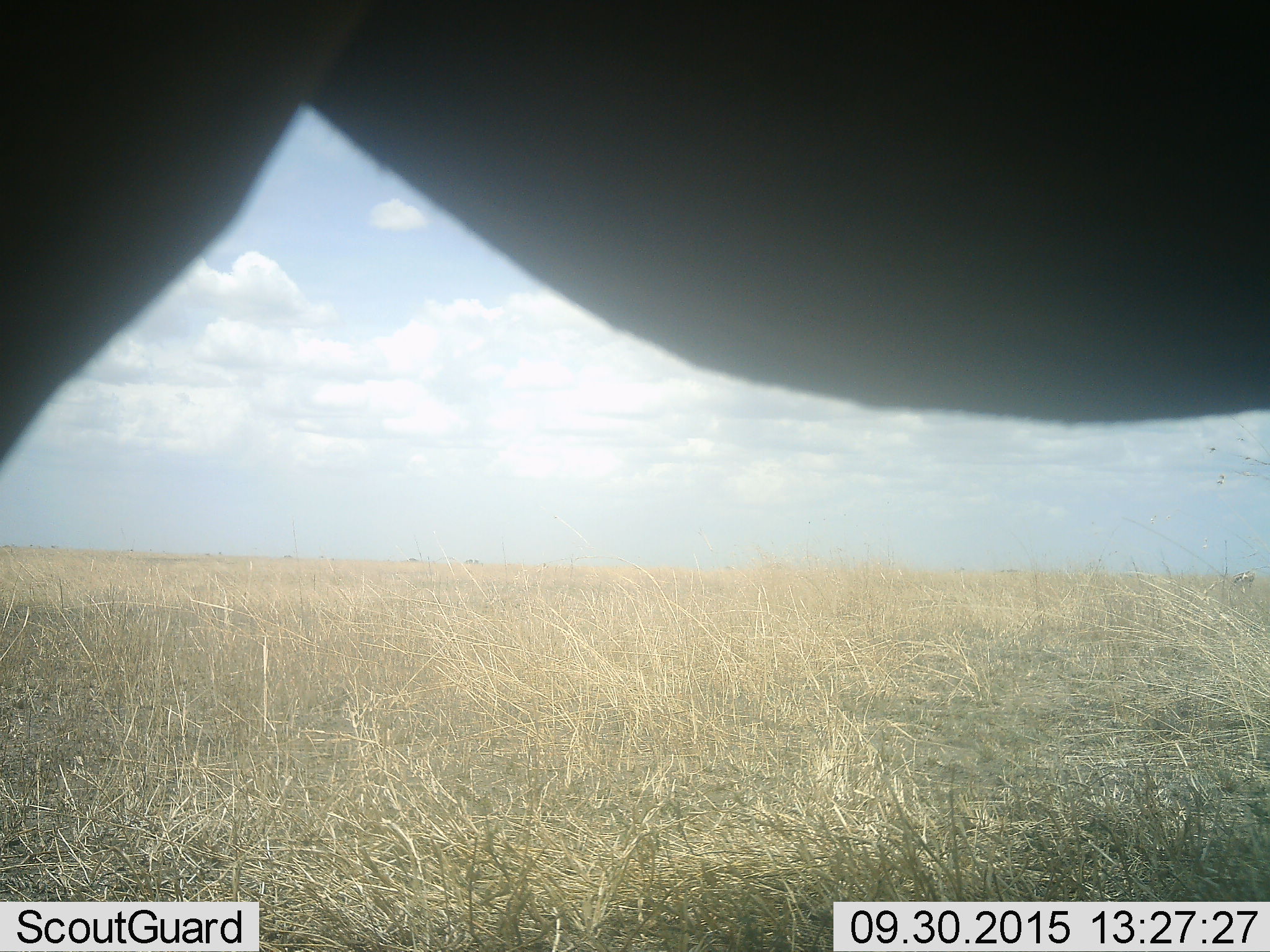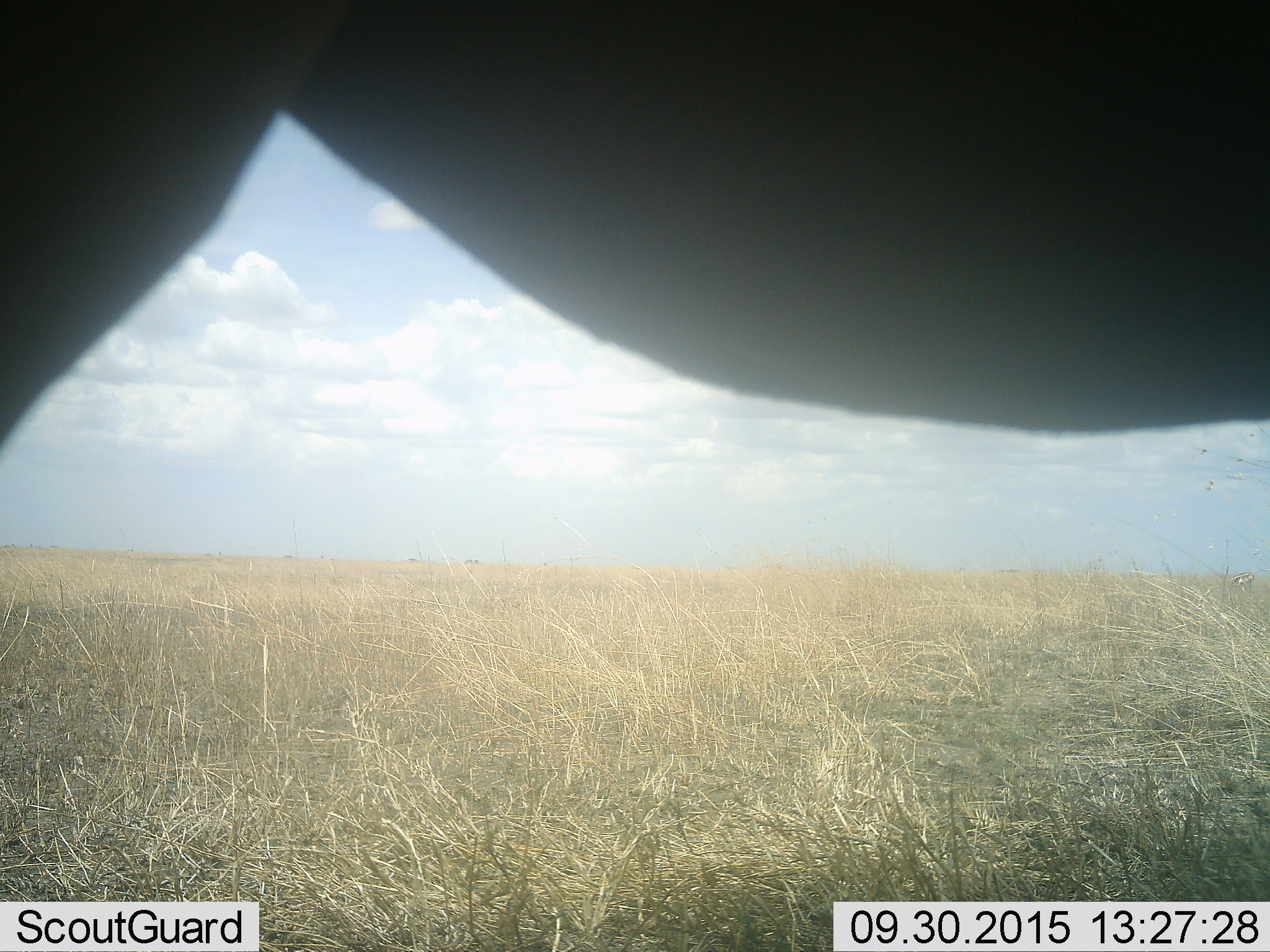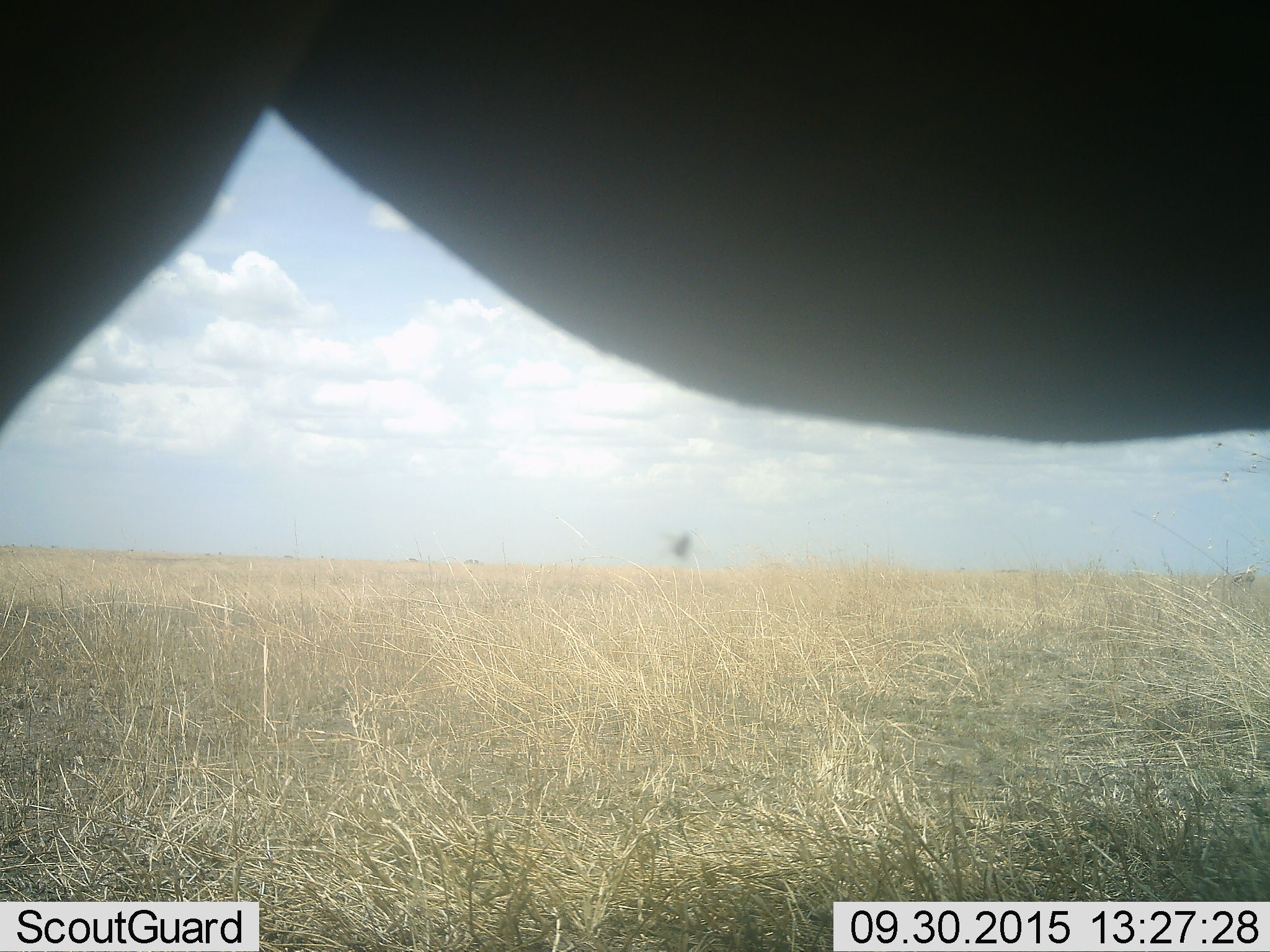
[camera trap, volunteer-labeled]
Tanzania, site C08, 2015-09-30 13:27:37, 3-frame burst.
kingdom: Animalia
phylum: Chordata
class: Mammalia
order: Proboscidea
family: Elephantidae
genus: Loxodonta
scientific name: Loxodonta africana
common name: african bush elephant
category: elephant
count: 1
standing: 67%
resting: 0%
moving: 0%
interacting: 0%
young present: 0%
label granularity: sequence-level